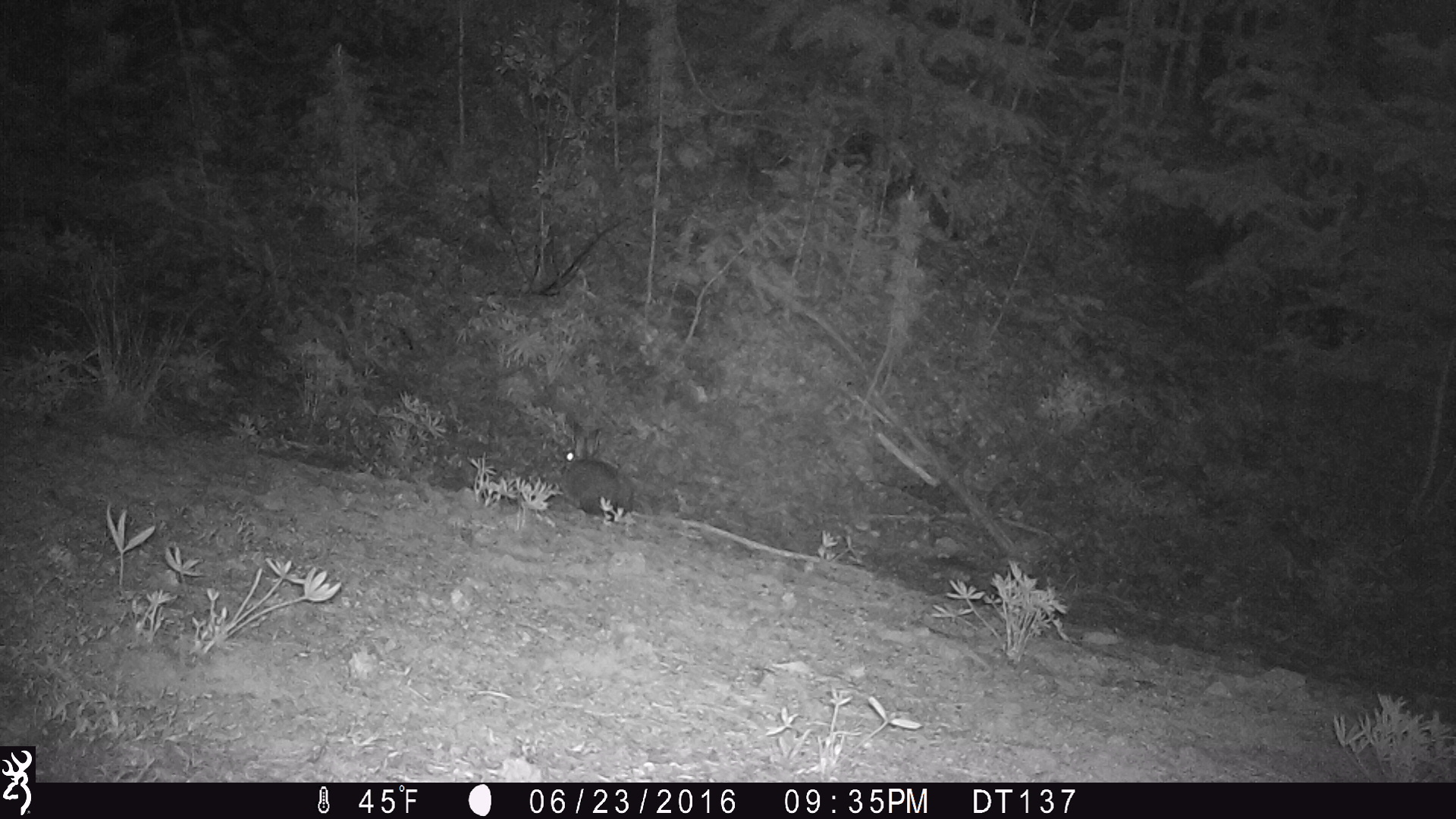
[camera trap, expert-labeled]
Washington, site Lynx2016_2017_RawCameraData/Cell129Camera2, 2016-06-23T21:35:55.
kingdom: Animalia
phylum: Chordata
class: Mammalia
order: Lagomorpha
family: Leporidae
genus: Lepus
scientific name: Lepus americanus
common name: snowshoe hare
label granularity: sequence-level